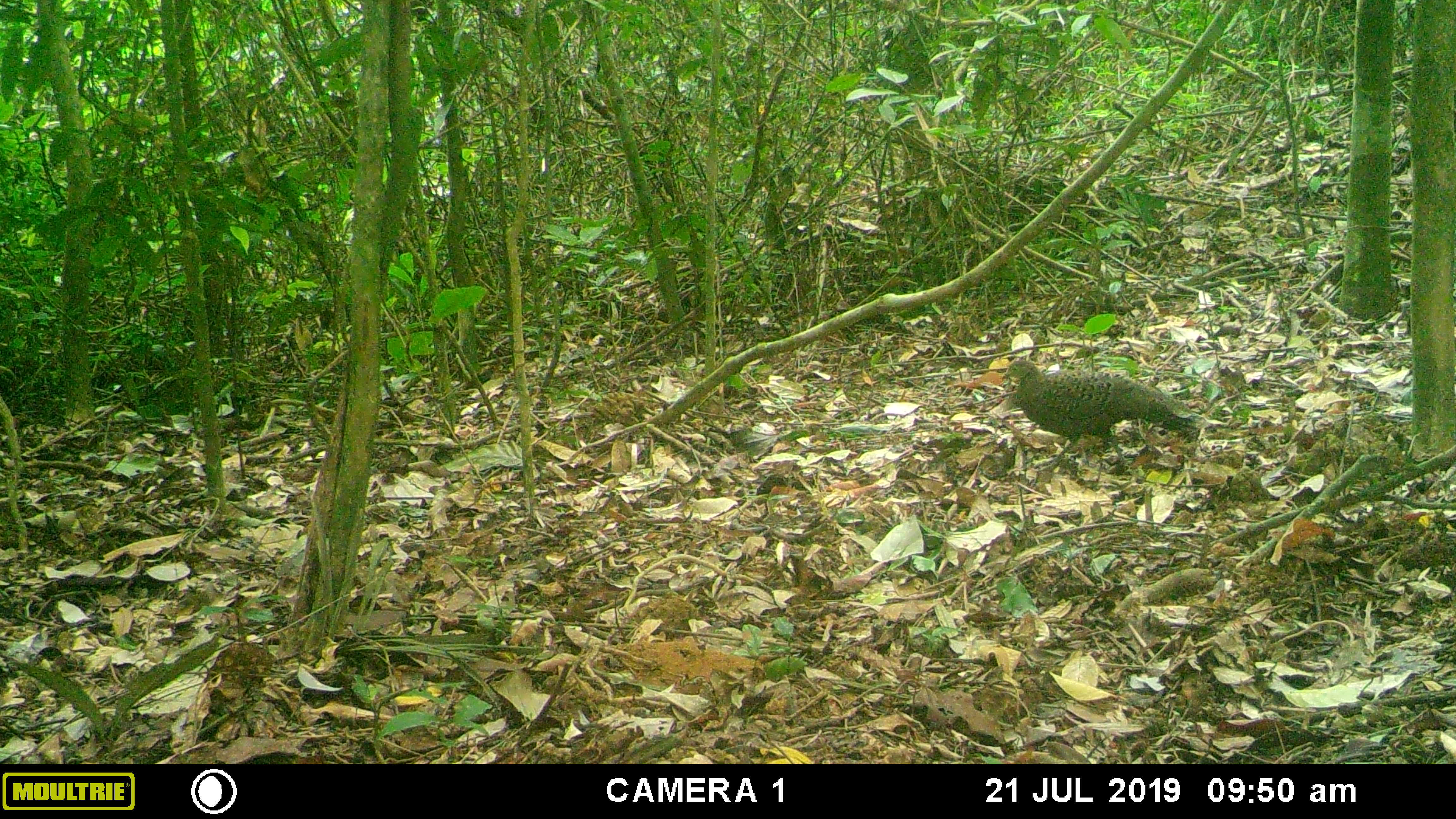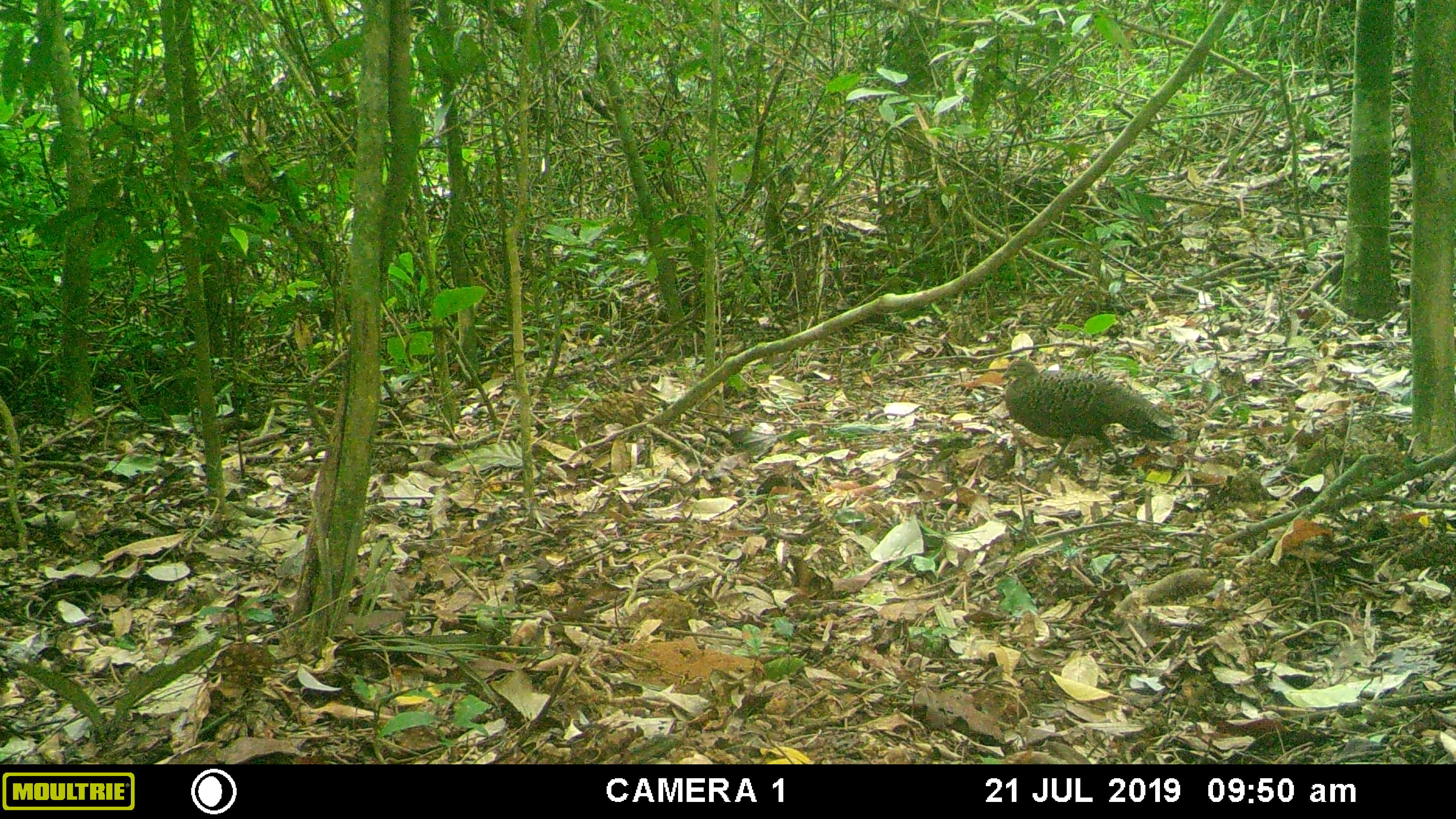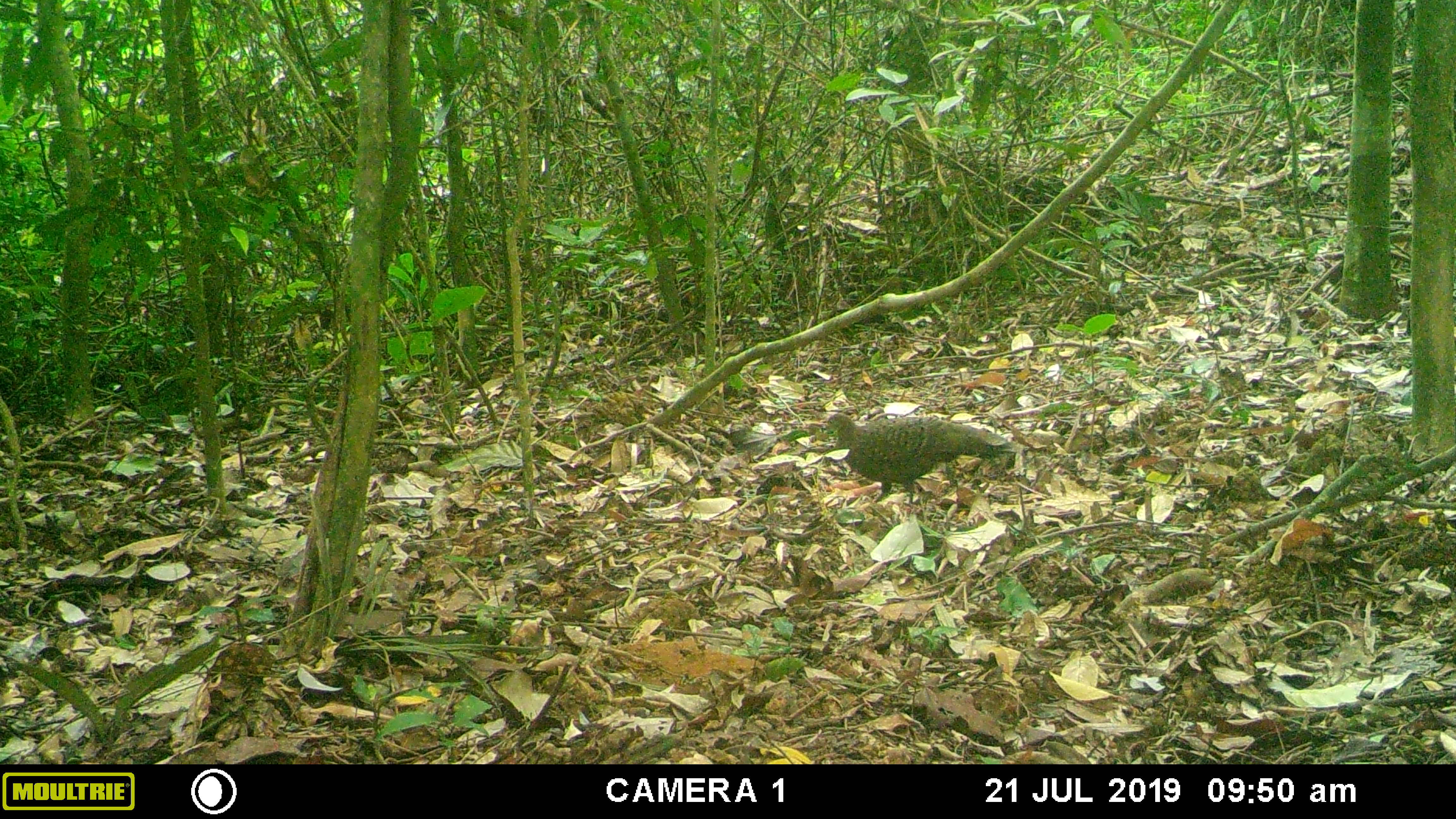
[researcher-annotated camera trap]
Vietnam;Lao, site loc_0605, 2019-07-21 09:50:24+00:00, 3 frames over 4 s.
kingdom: Animalia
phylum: Chordata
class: Aves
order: Galliformes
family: Phasianidae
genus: Polyplectron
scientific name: Polyplectron bicalcaratum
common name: gray peacock-pheasant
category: grey peacock pheasant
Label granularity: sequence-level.